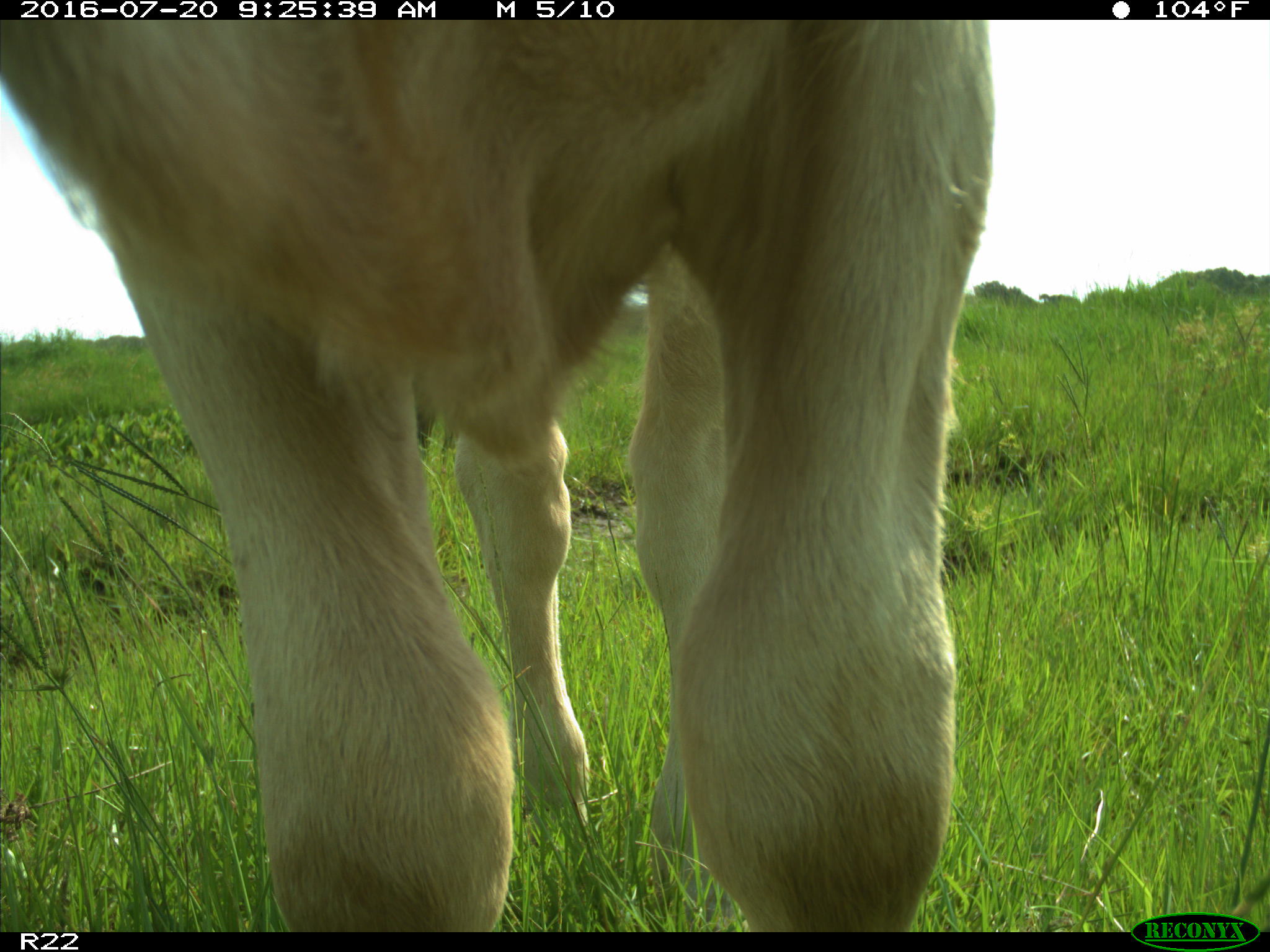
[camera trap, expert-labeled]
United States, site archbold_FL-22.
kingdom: Animalia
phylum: Chordata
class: Mammalia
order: Artiodactyla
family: Bovidae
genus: Bos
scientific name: Bos taurus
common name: domestic cow